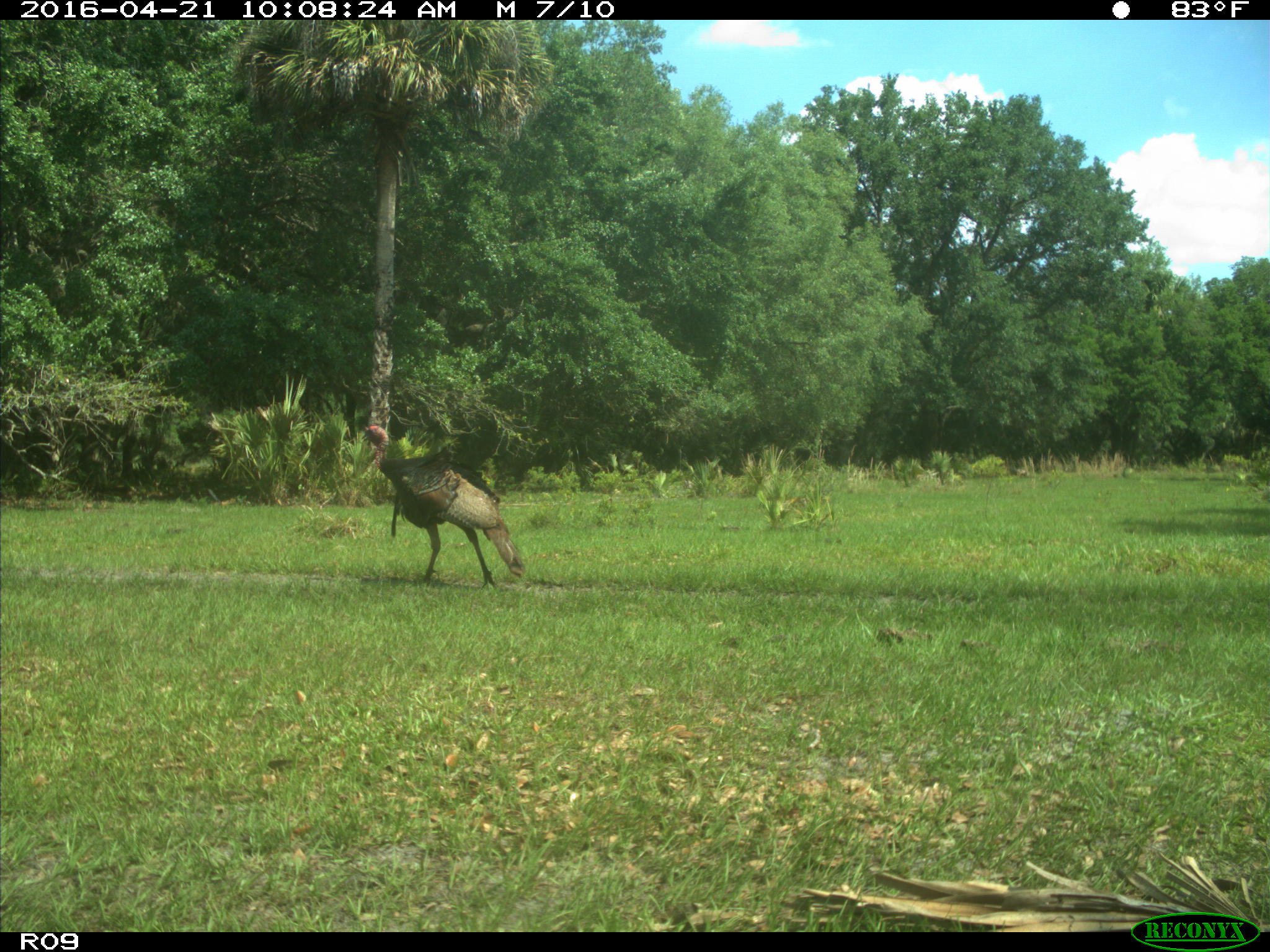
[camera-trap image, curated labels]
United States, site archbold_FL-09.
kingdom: Animalia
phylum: Chordata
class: Aves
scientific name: Aves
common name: birds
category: unidentified bird